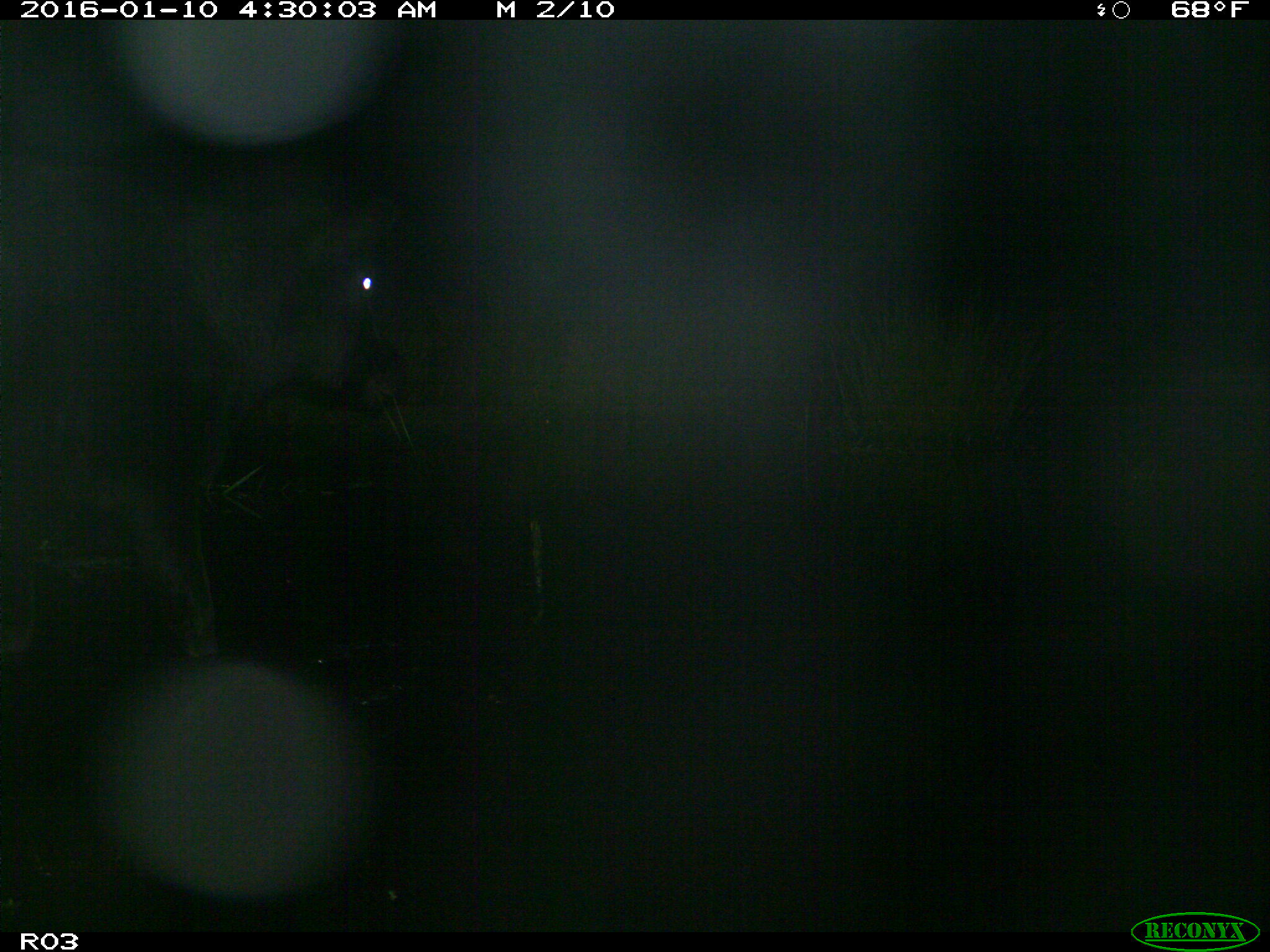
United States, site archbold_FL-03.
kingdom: Animalia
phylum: Chordata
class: Mammalia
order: Artiodactyla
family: Bovidae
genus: Bos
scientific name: Bos taurus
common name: domestic cow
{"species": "Bos taurus (domestic cow)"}